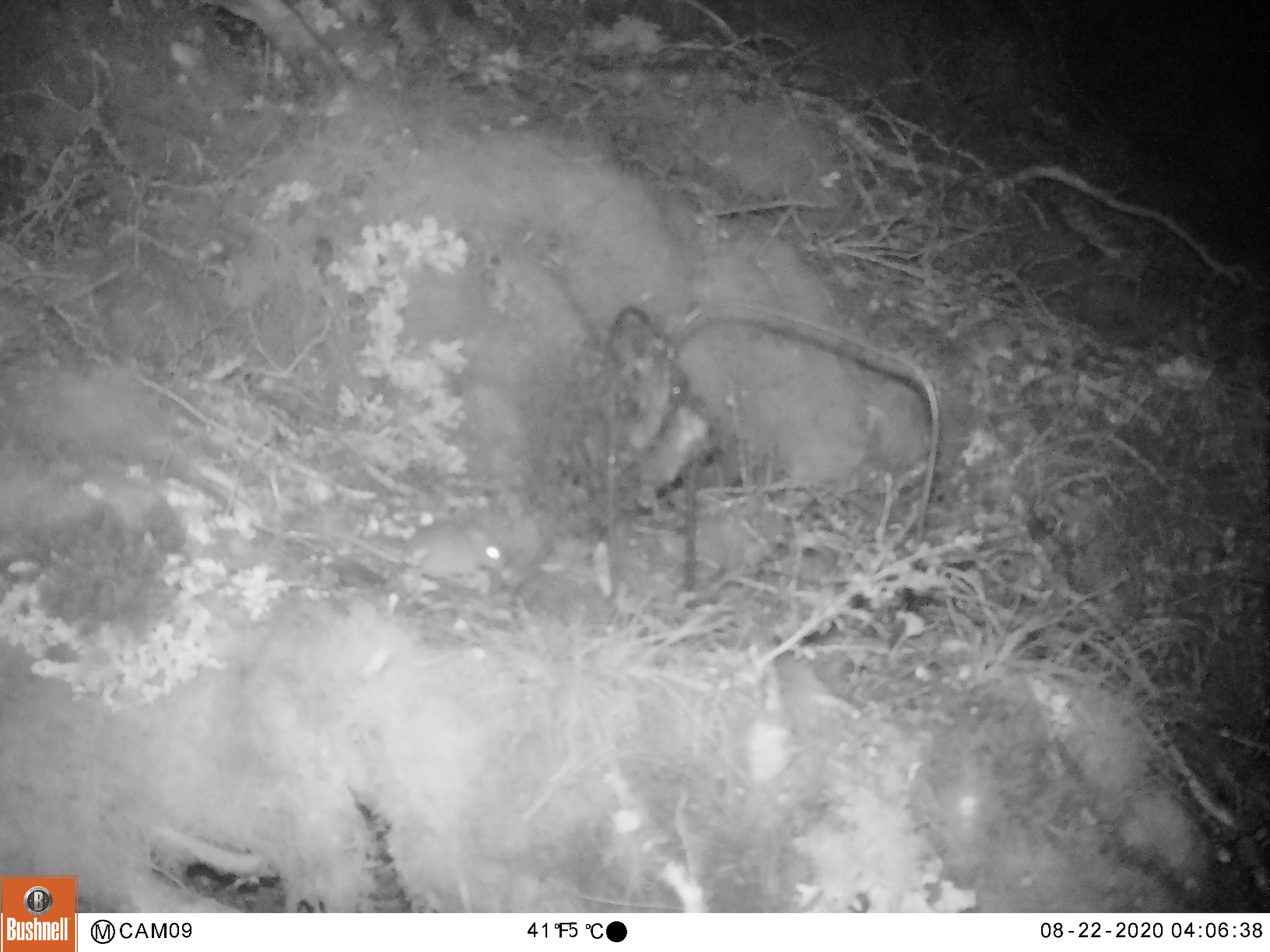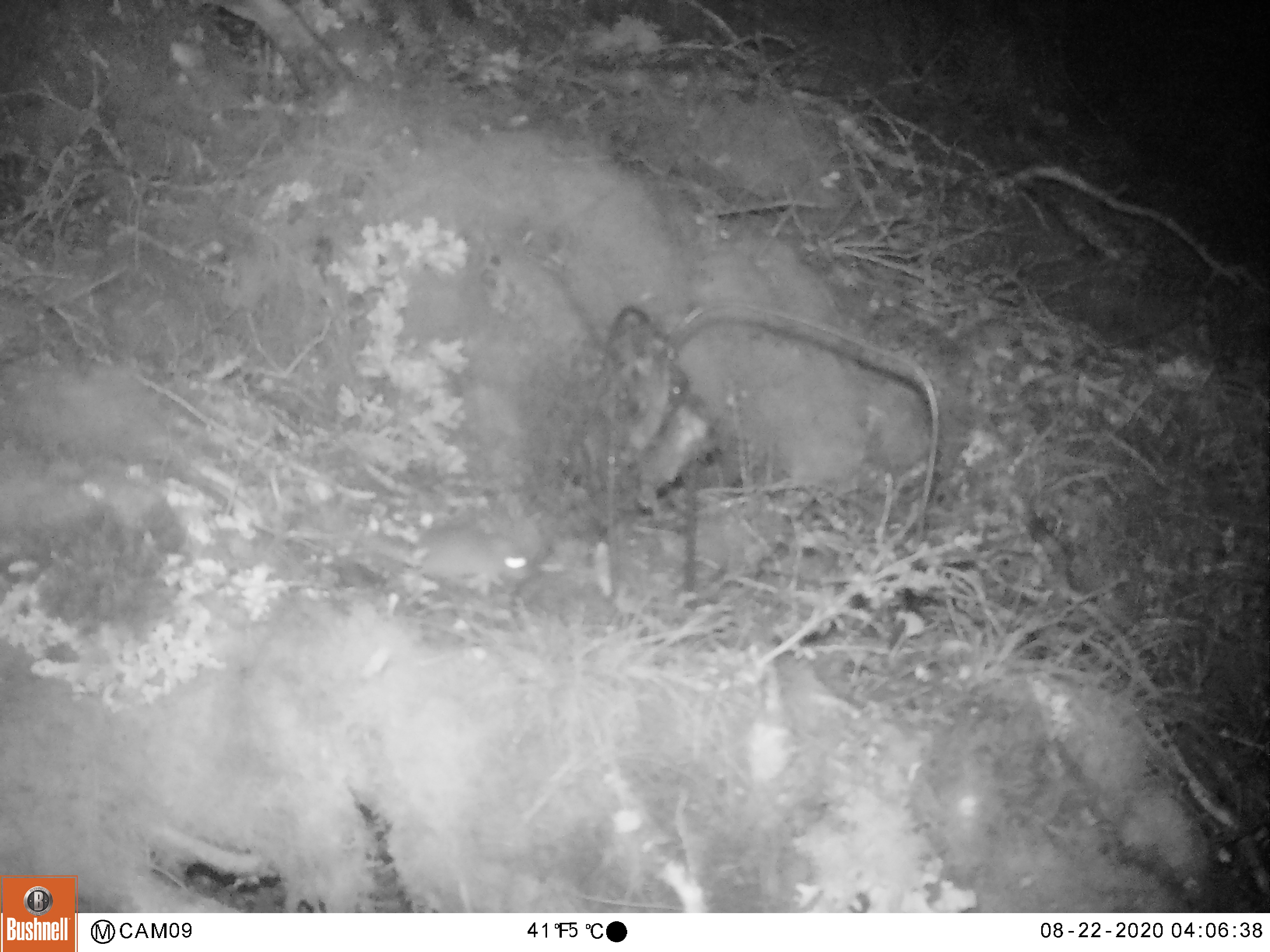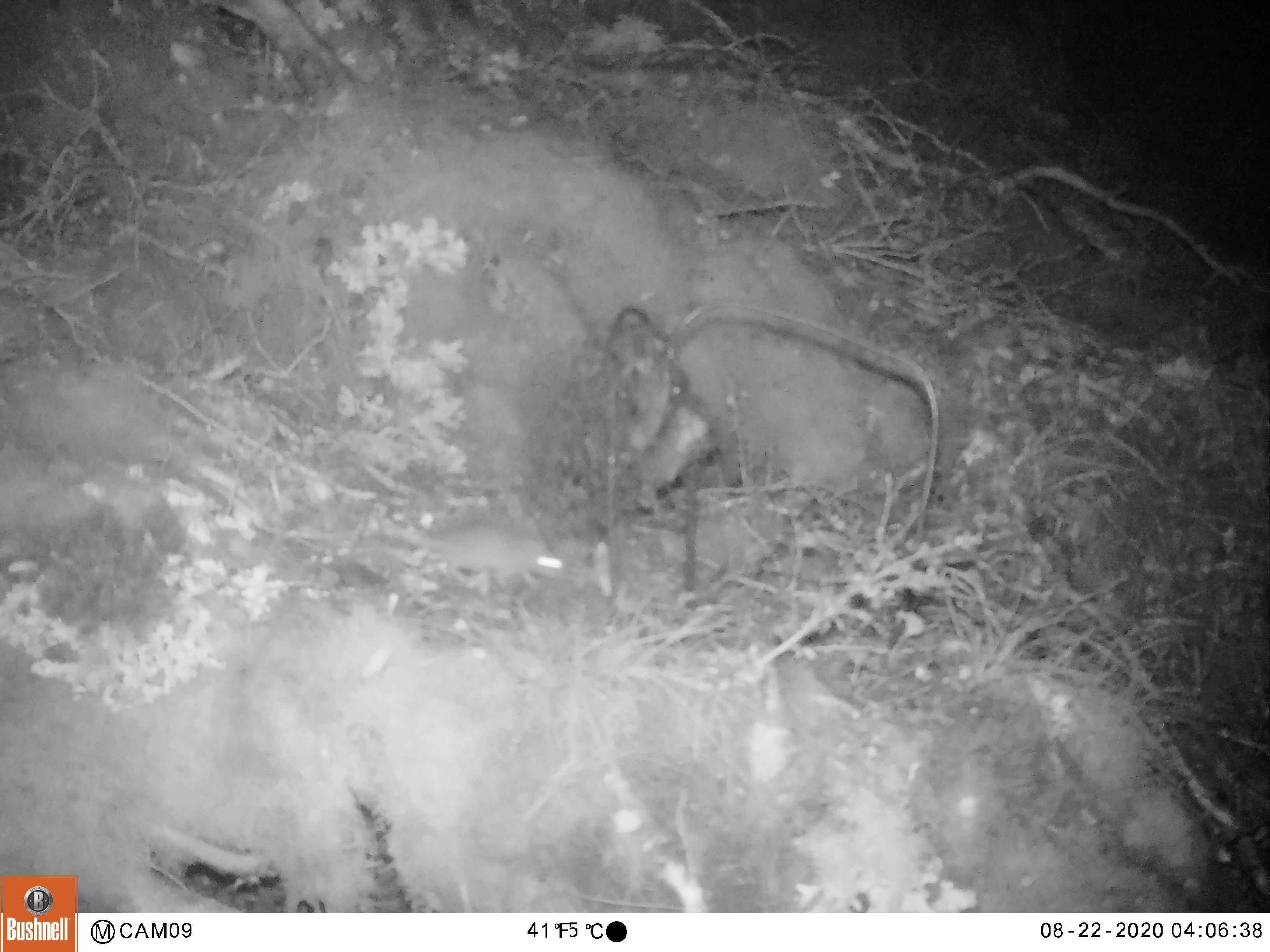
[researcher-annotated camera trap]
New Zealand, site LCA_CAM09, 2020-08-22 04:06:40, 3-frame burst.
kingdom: Animalia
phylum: Chordata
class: Mammalia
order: Rodentia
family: Muridae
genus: Mus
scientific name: Mus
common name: mouse